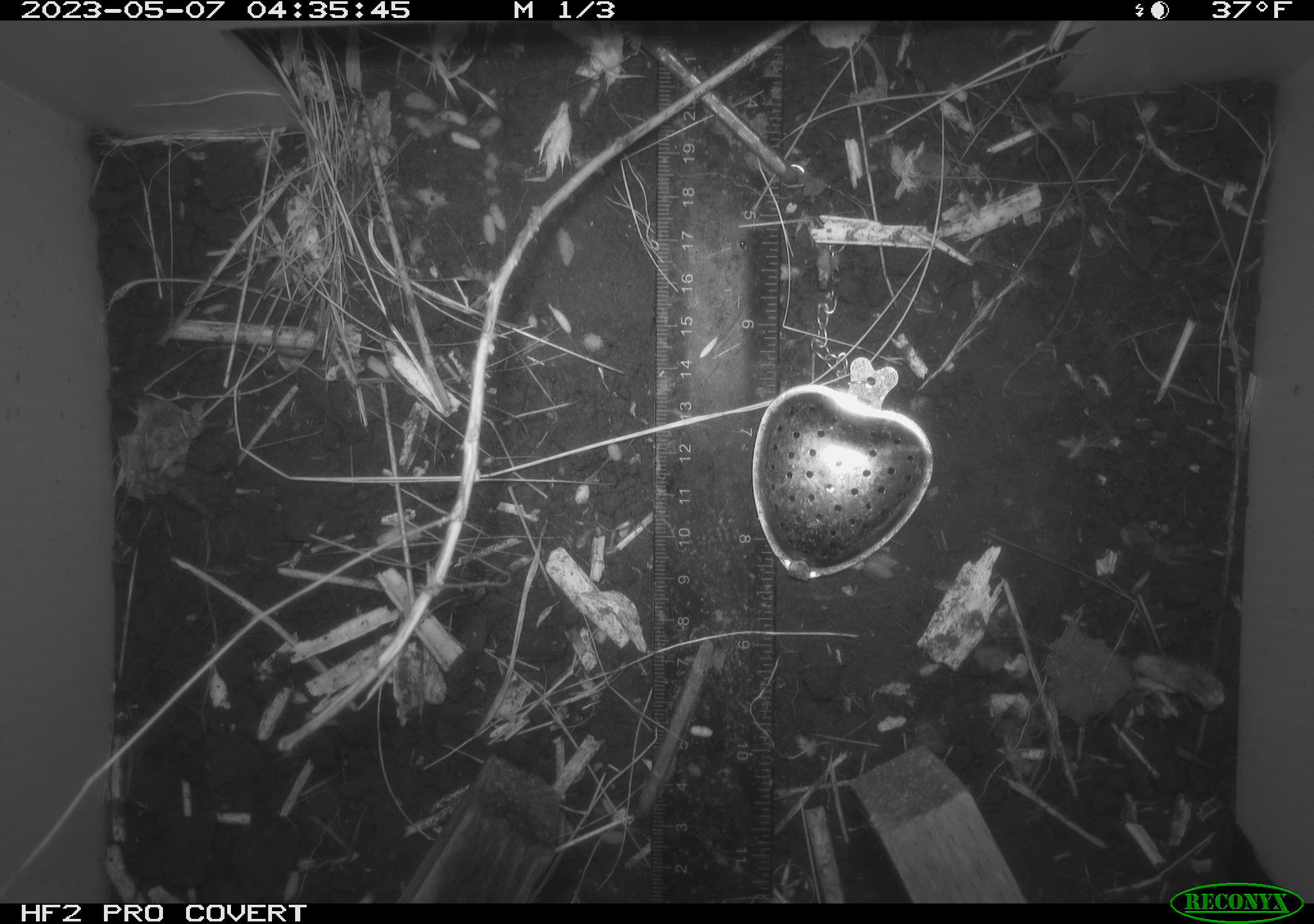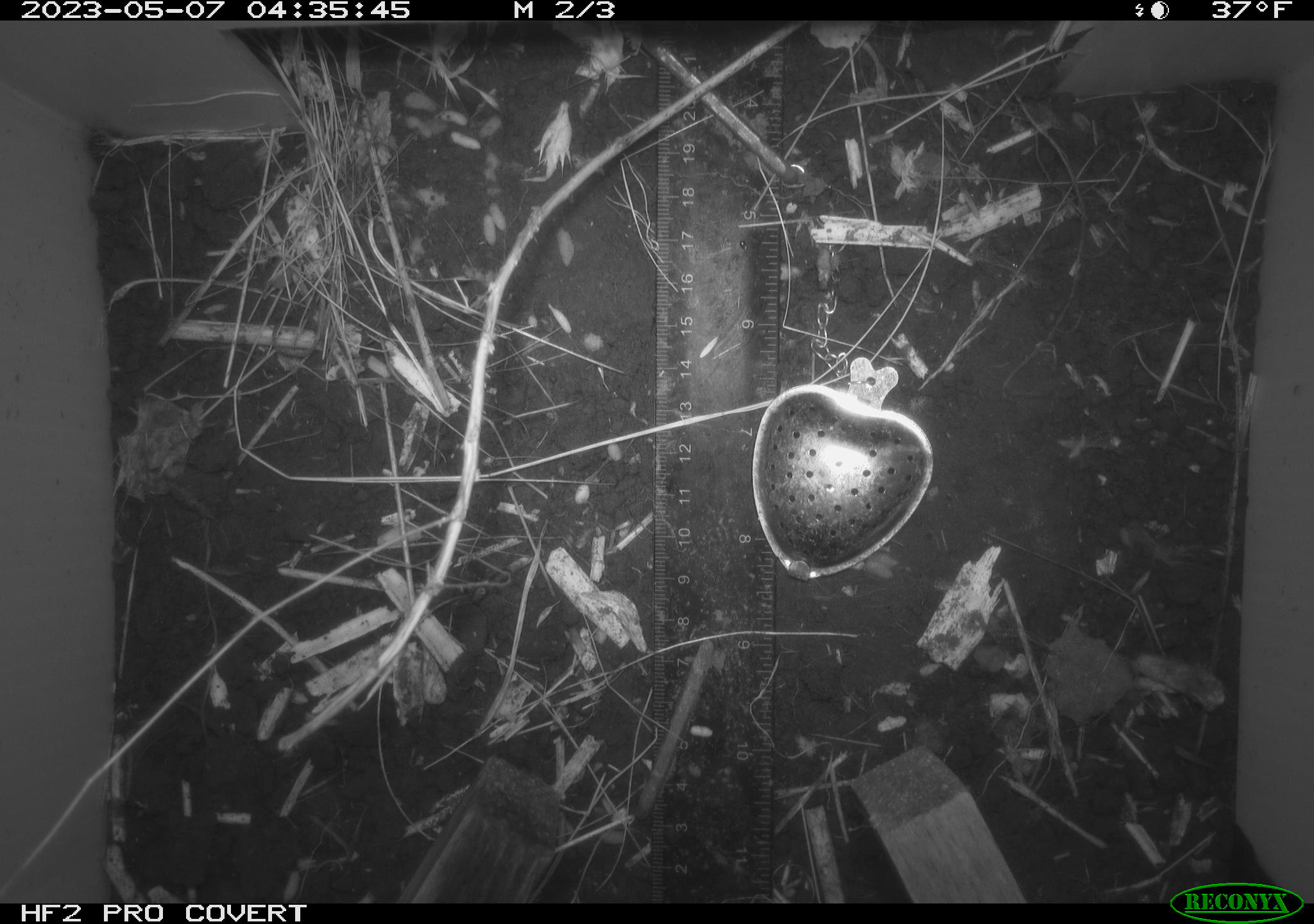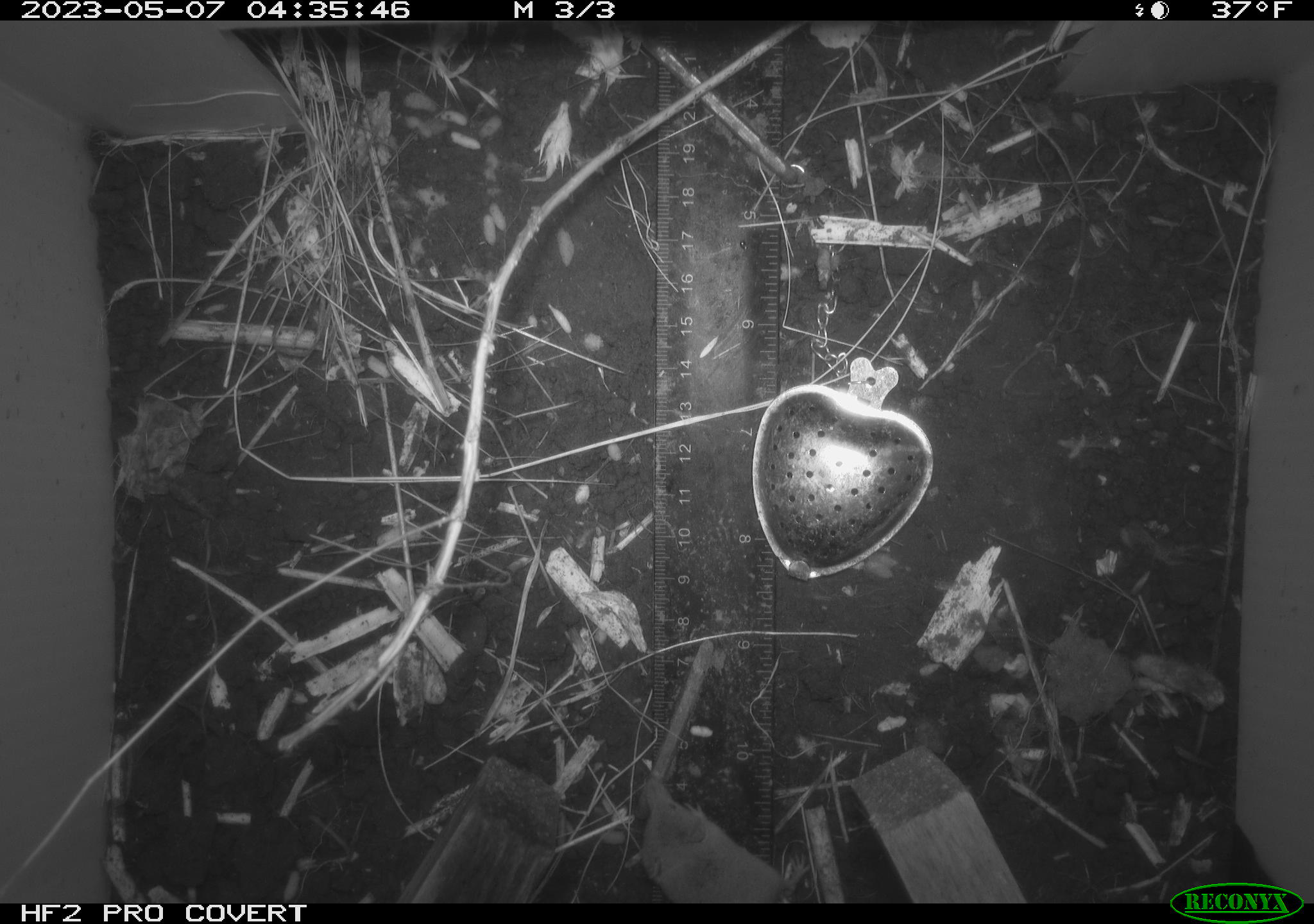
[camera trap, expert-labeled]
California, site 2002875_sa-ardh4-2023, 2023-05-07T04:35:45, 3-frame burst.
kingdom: Animalia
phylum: Chordata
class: Mammalia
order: Eulipotyphla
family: Soricidae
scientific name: Soricidae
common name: shrews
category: soricidae family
Soricidae family (shrews) (Soricidae).